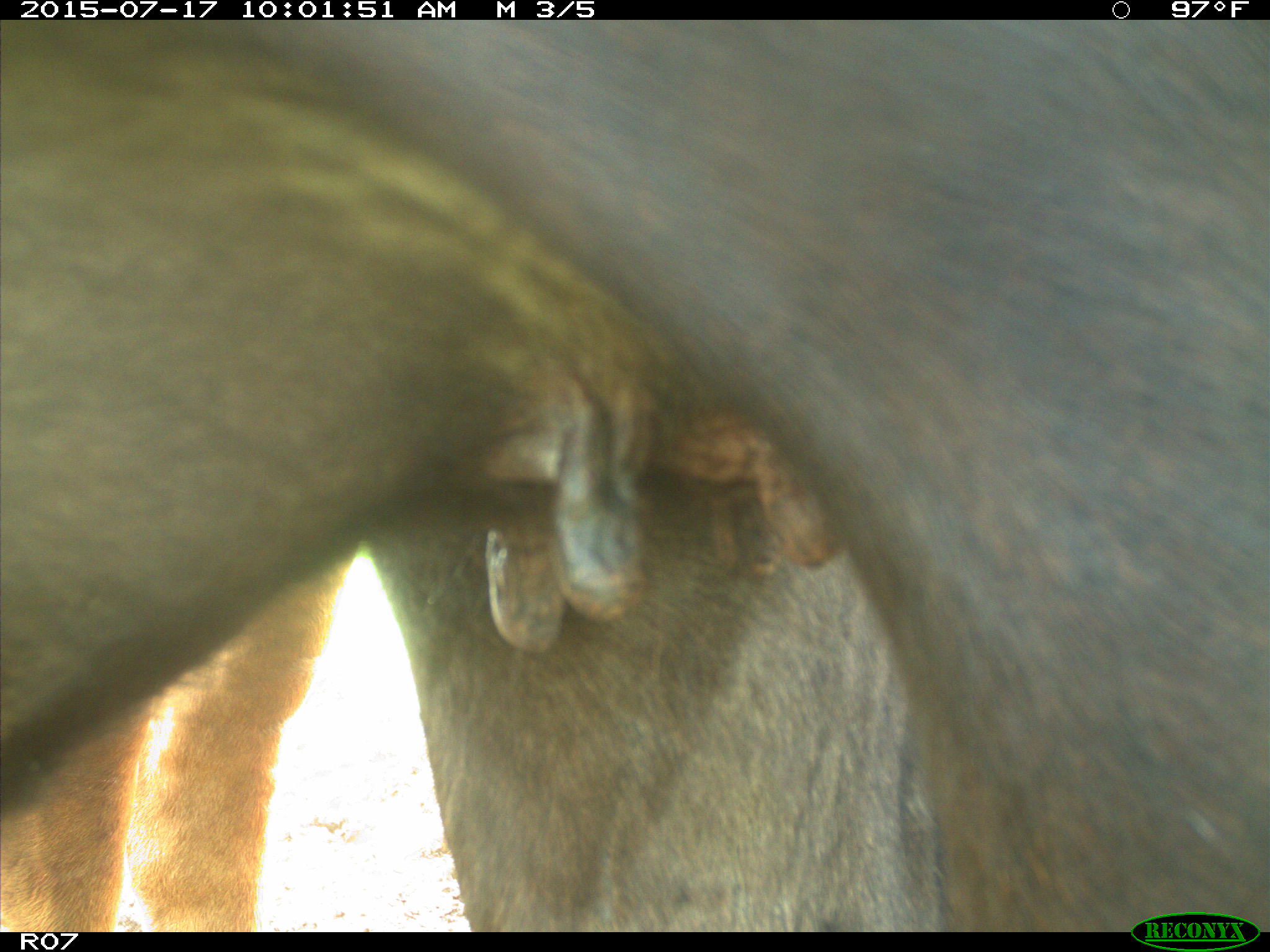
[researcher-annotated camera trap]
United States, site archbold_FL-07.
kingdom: Animalia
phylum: Chordata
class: Mammalia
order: Artiodactyla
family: Bovidae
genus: Bos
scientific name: Bos taurus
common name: domestic cow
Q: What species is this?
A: Bos taurus (domestic cow).